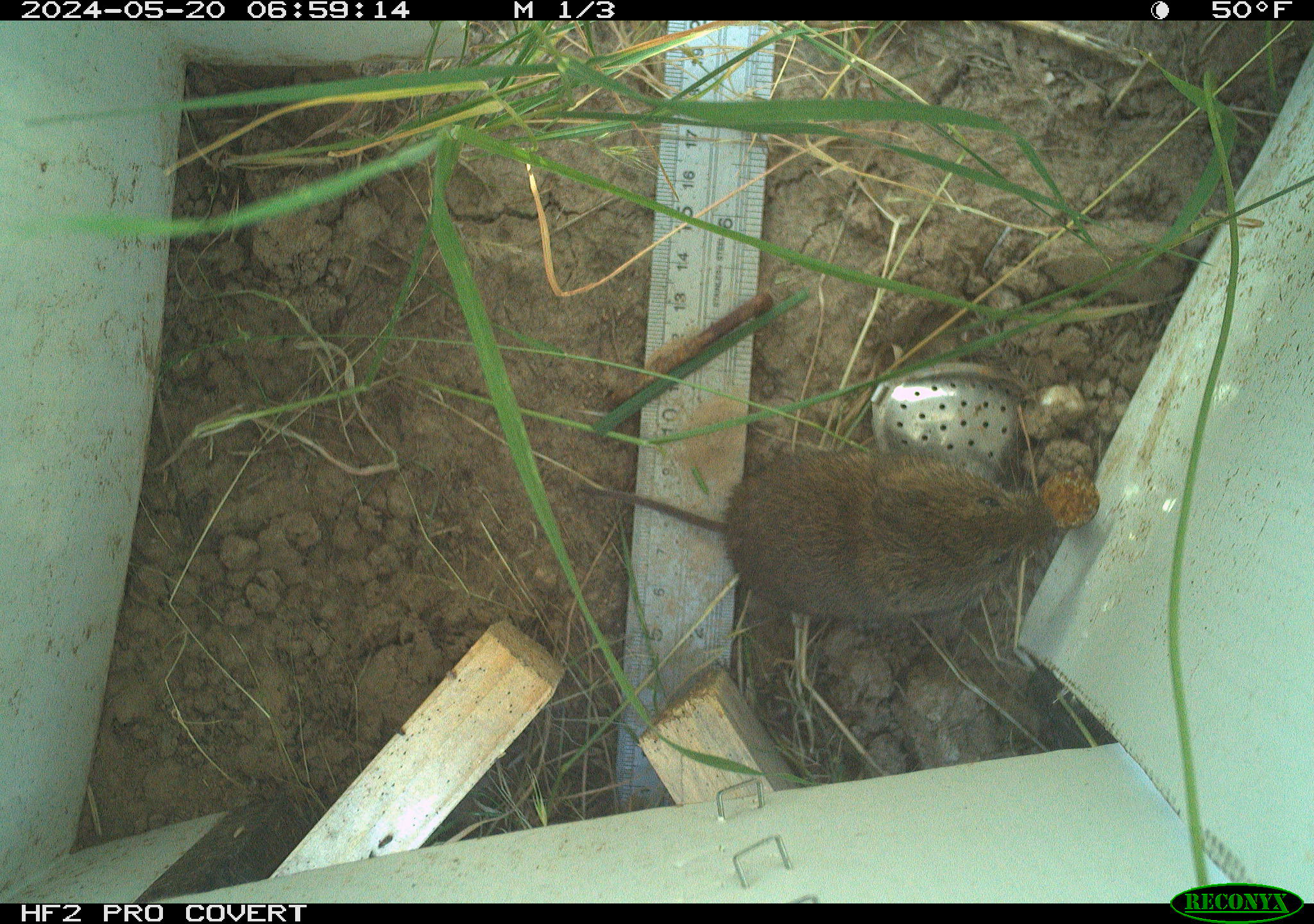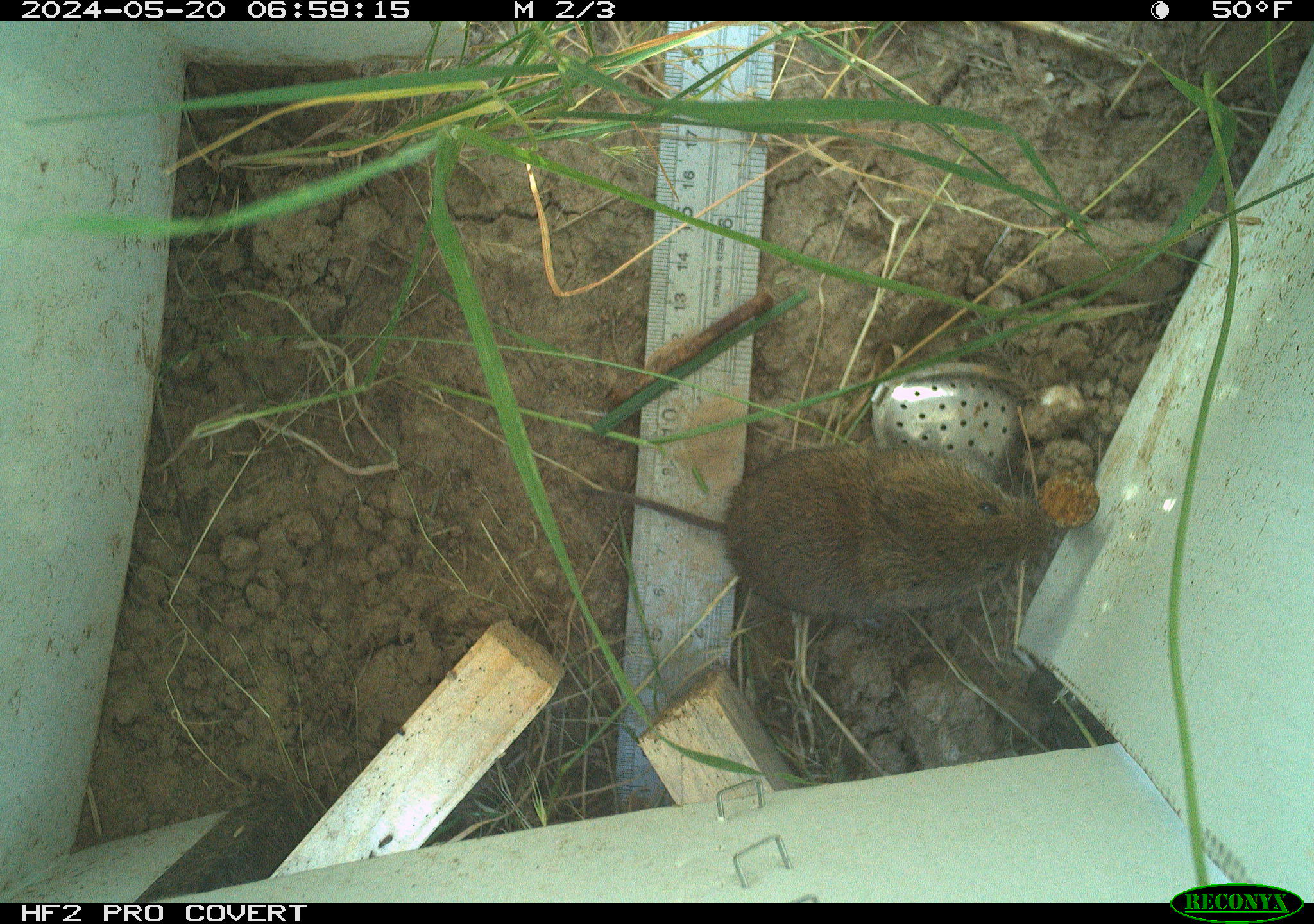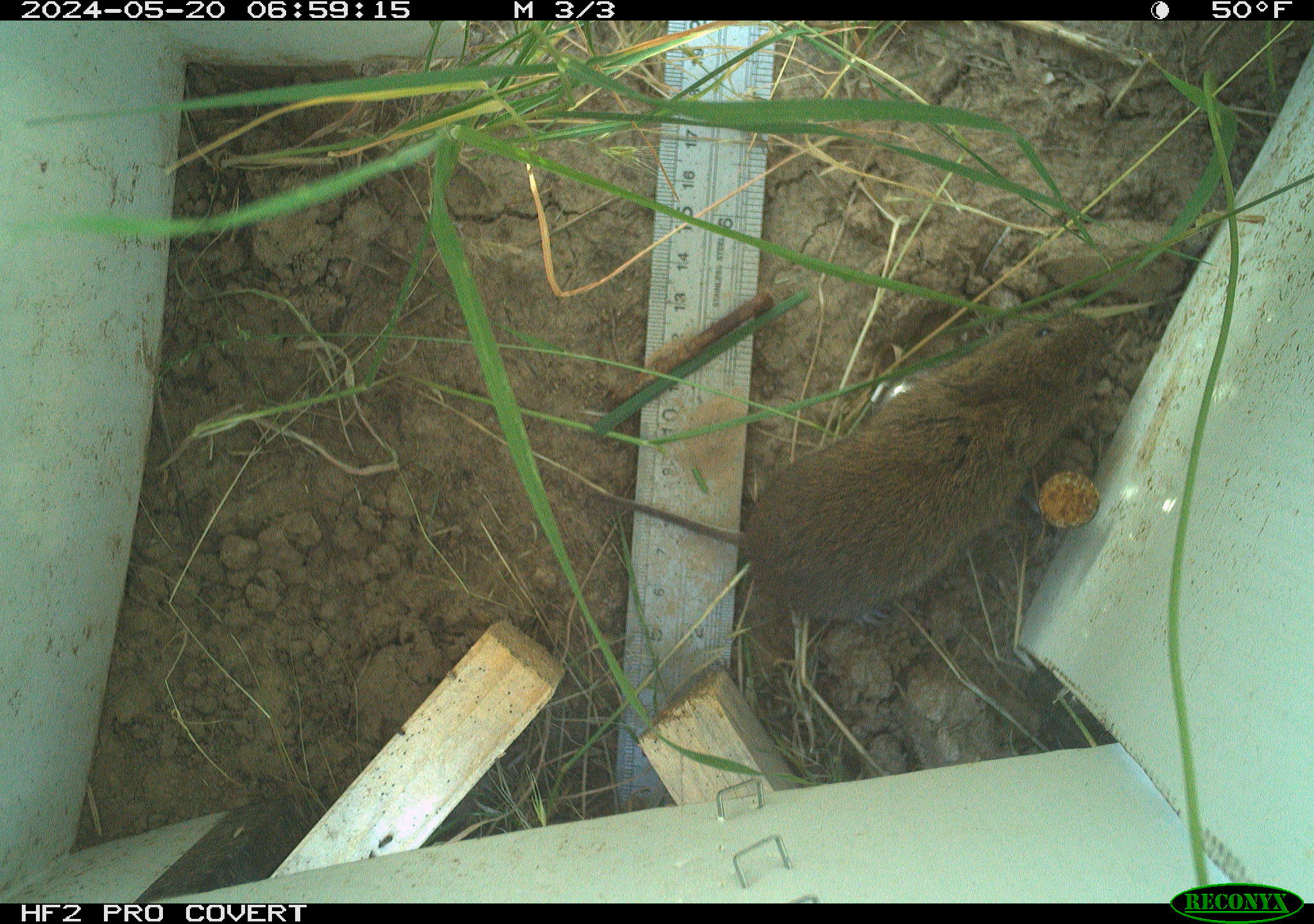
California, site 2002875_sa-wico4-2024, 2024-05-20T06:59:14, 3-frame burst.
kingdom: Animalia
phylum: Chordata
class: Mammalia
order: Rodentia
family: Cricetidae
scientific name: Arvicolinae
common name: voles, lemmings, and muskrats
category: arvicolinae subfamily